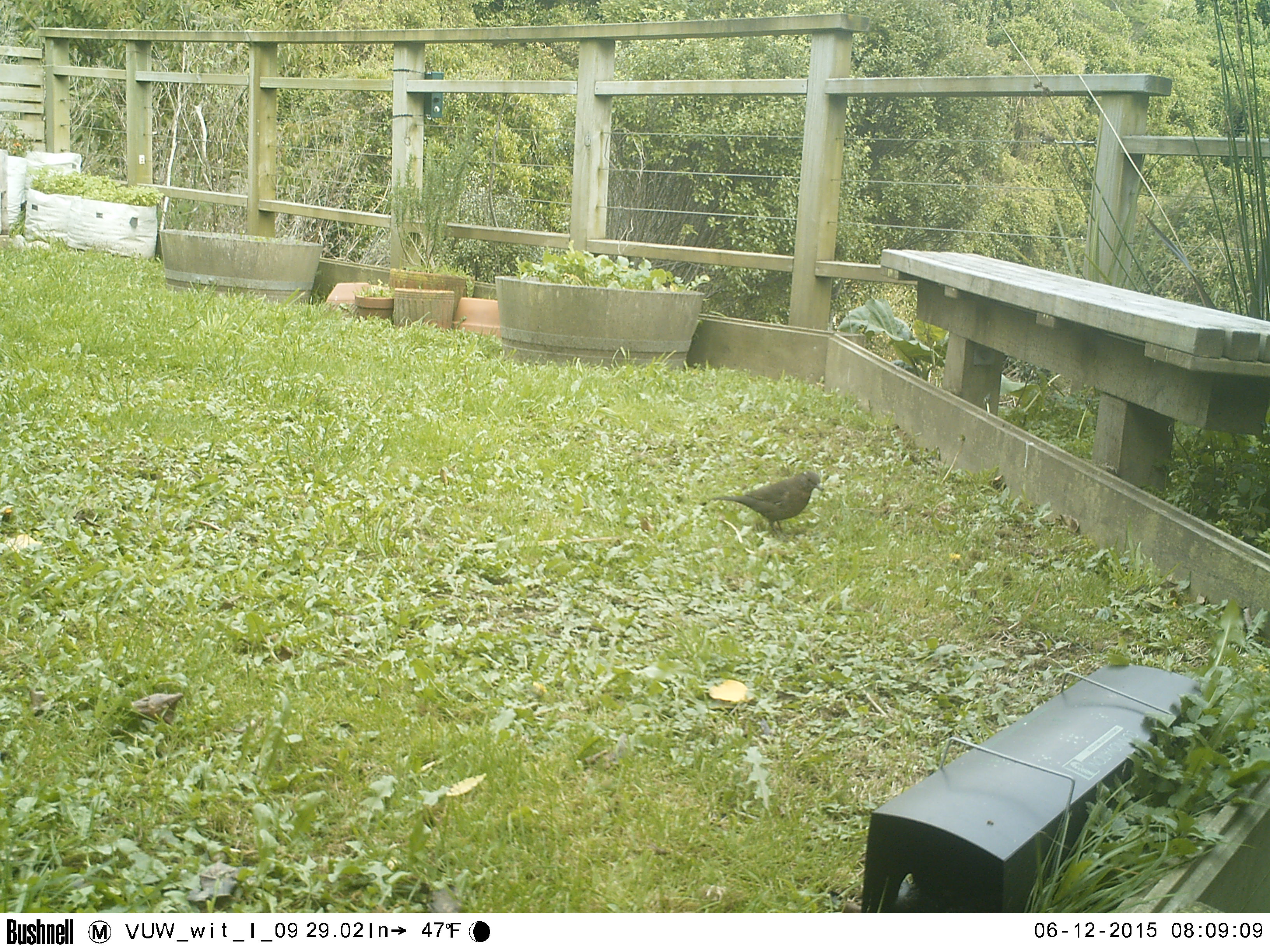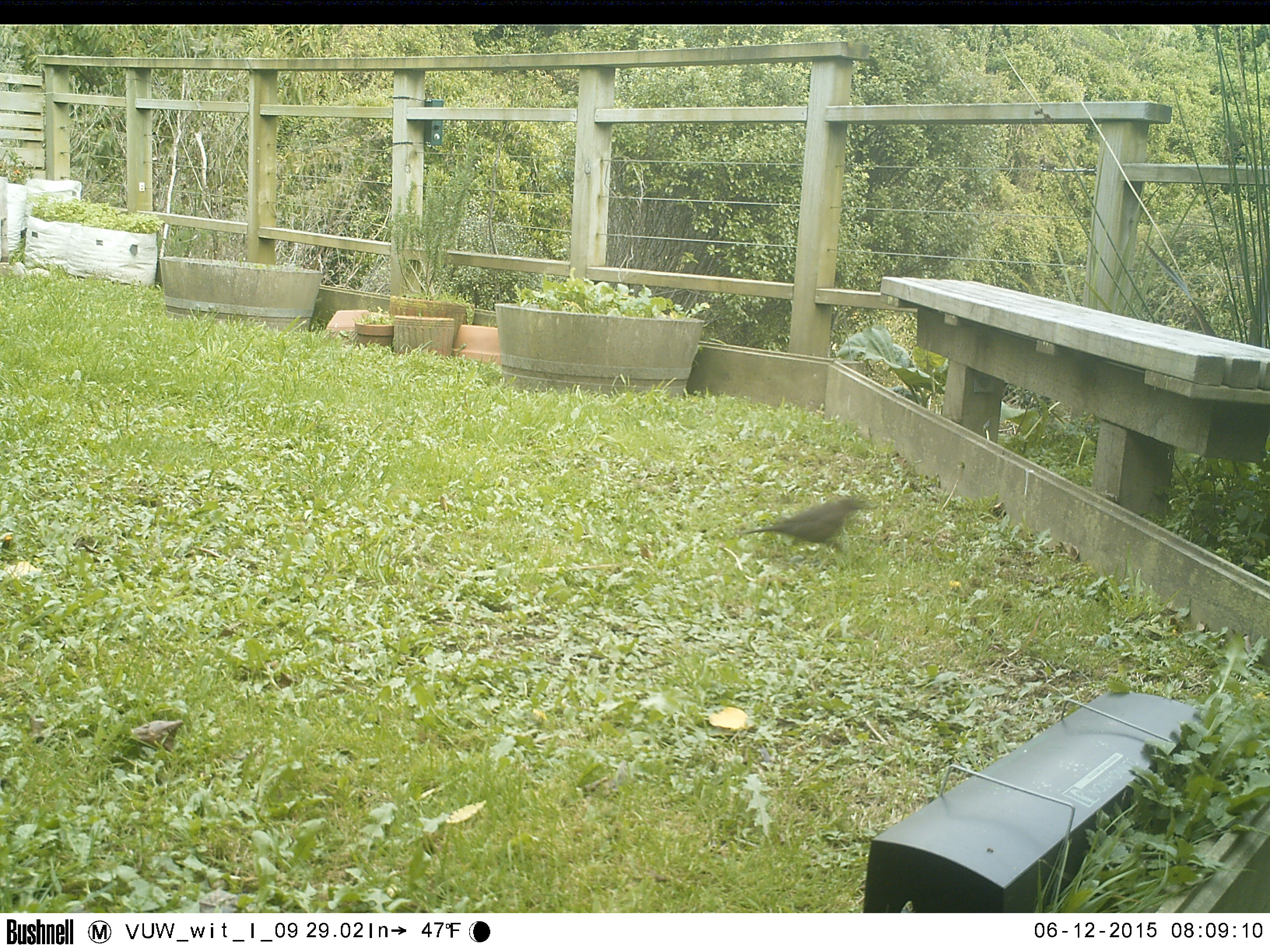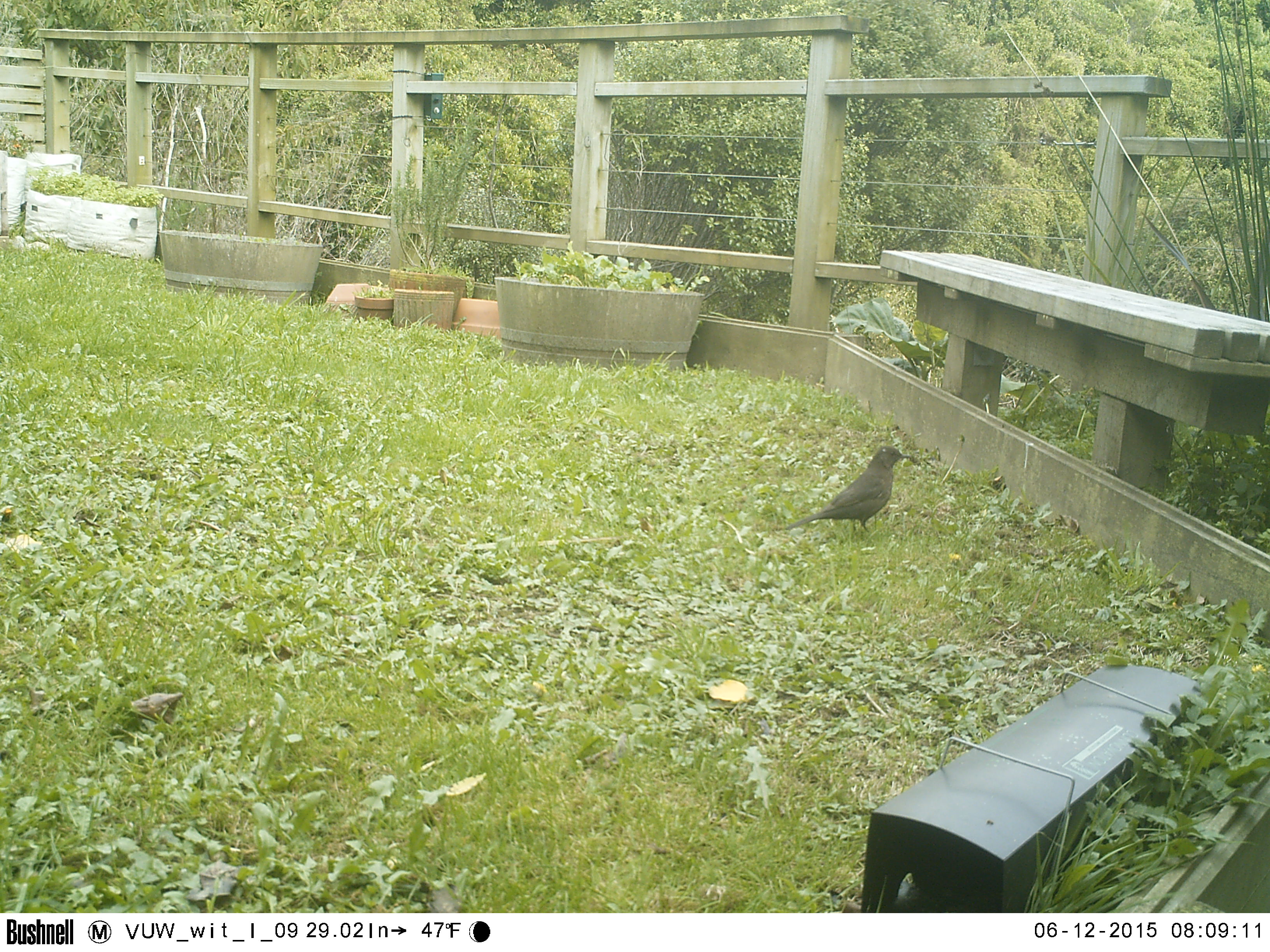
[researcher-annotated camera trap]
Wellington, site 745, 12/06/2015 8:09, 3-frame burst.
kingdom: Animalia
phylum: Chordata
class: Aves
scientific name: Aves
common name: bird